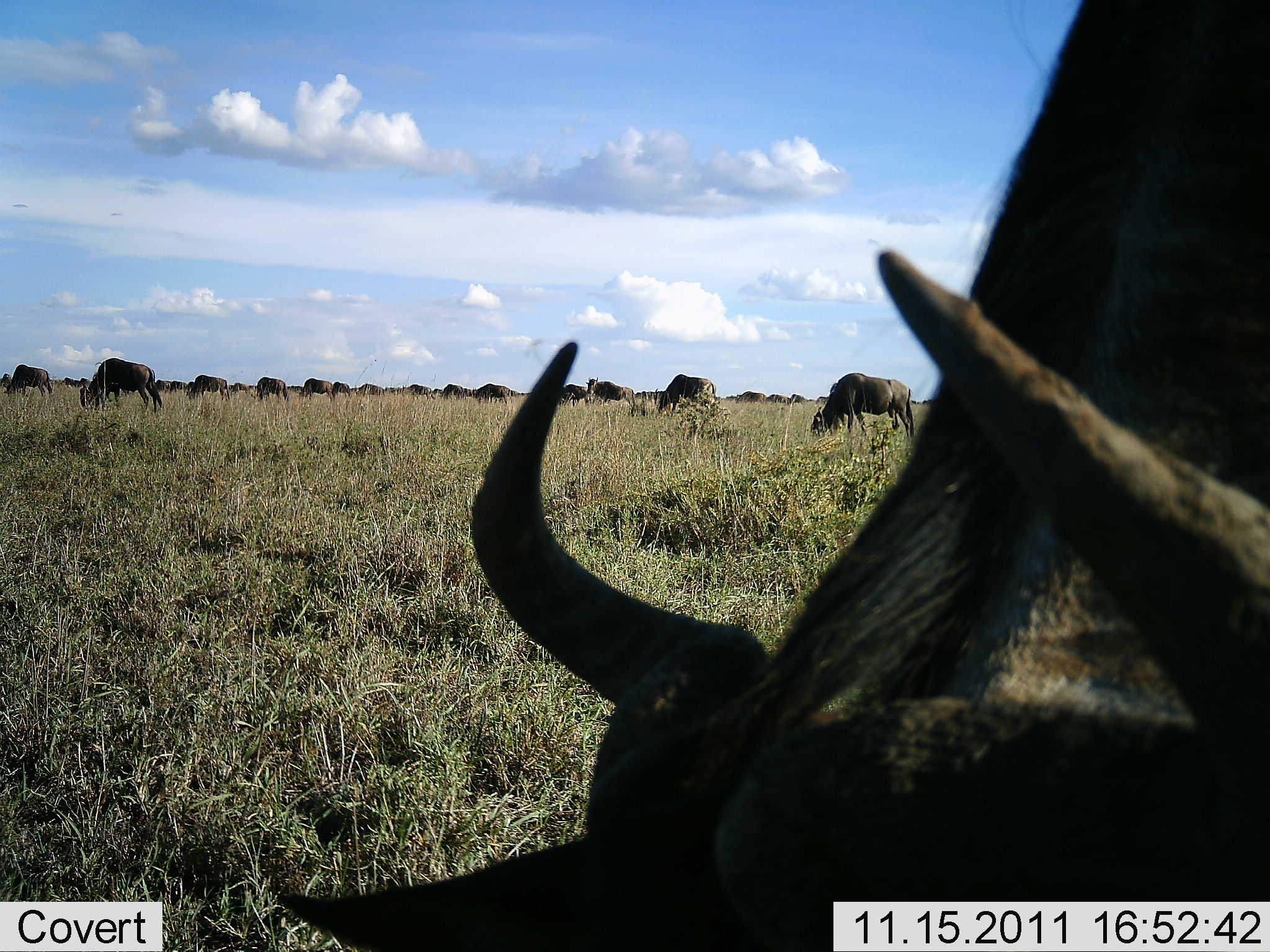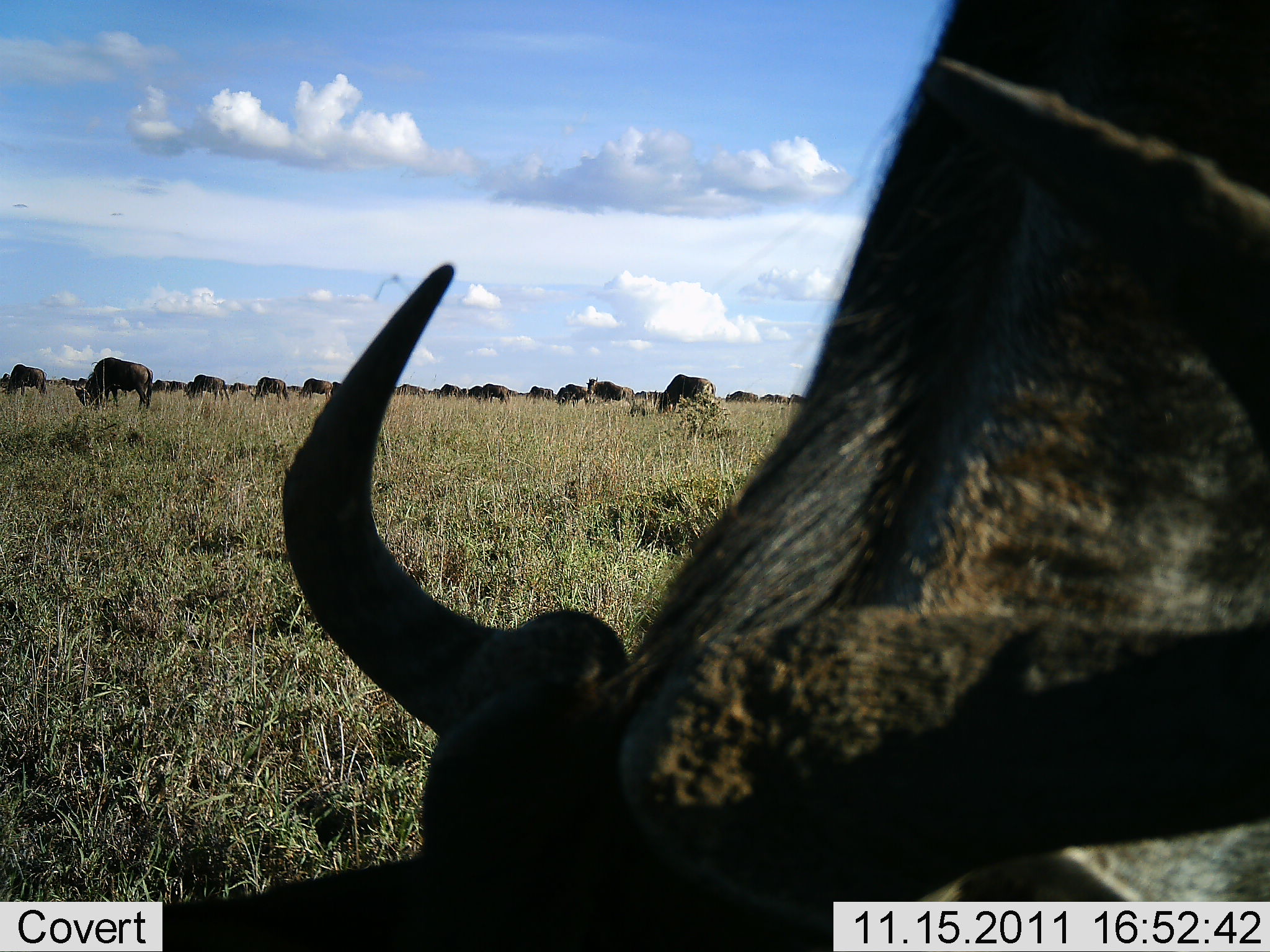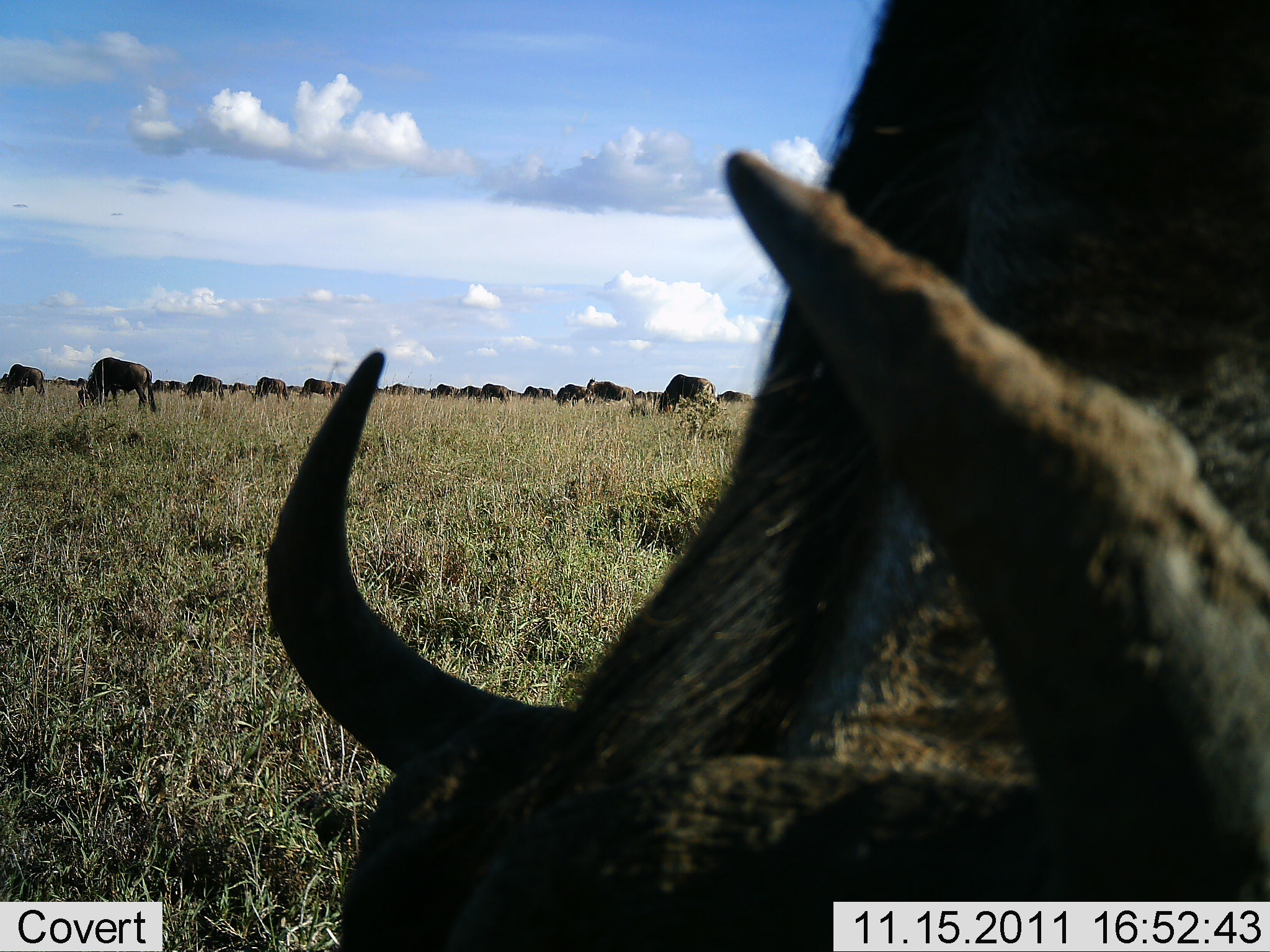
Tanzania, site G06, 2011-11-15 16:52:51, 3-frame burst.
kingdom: Animalia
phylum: Chordata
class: Mammalia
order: Artiodactyla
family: Bovidae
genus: Connochaetes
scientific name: Connochaetes taurinus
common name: blue wildebeest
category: wildebeest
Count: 11-50.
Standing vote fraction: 25%.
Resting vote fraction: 0%.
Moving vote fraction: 0%.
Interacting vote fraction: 0%.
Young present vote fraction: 8%.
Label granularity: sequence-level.